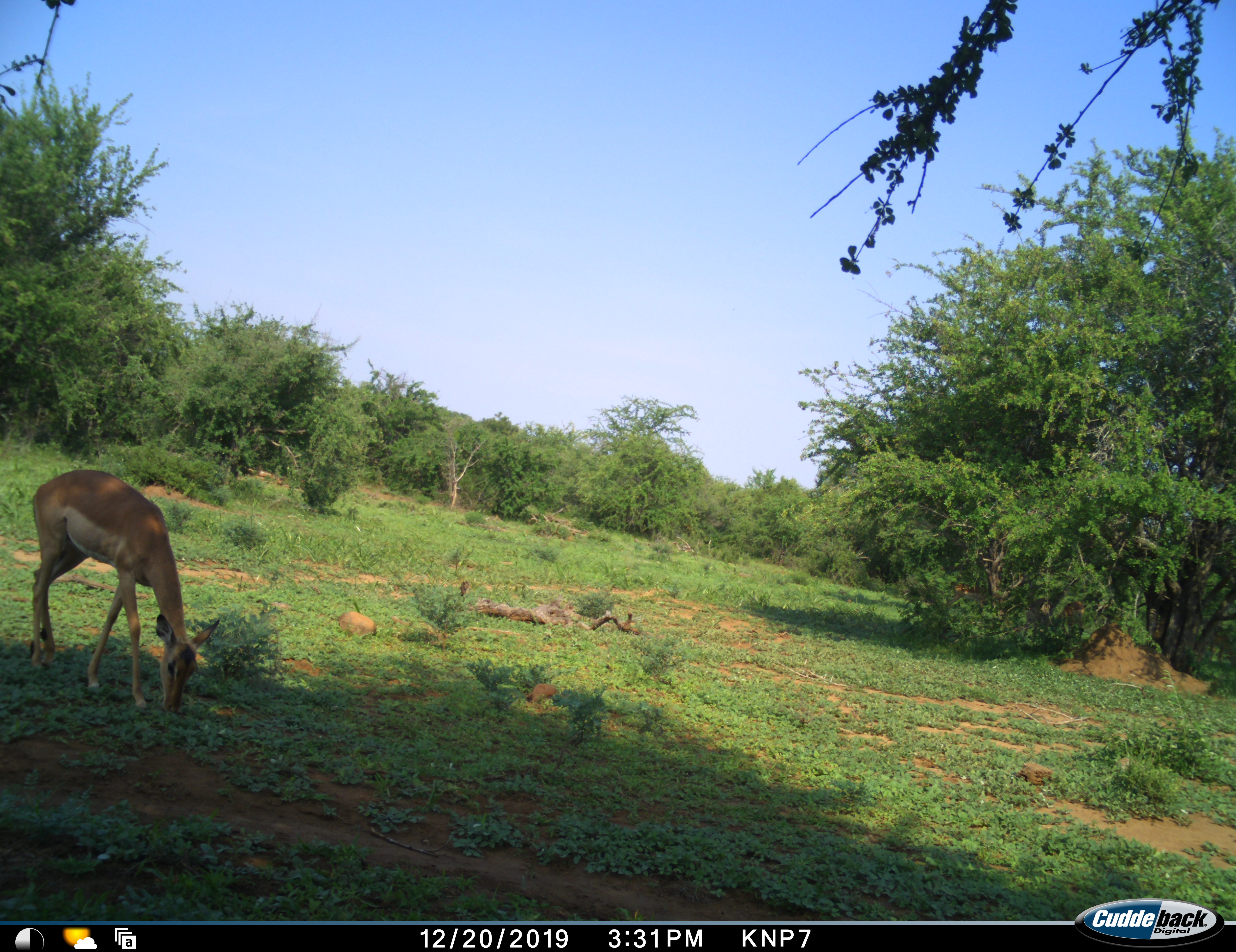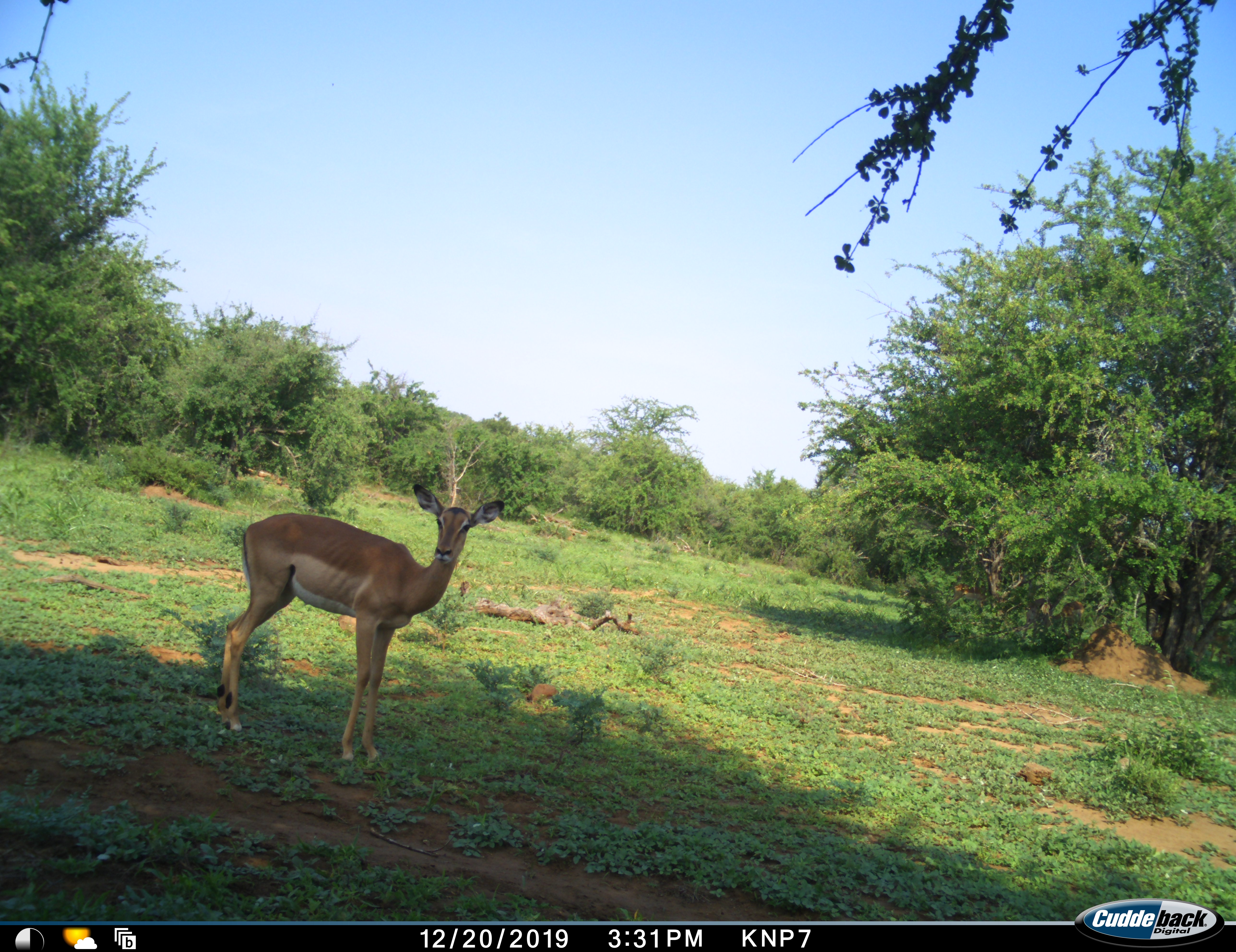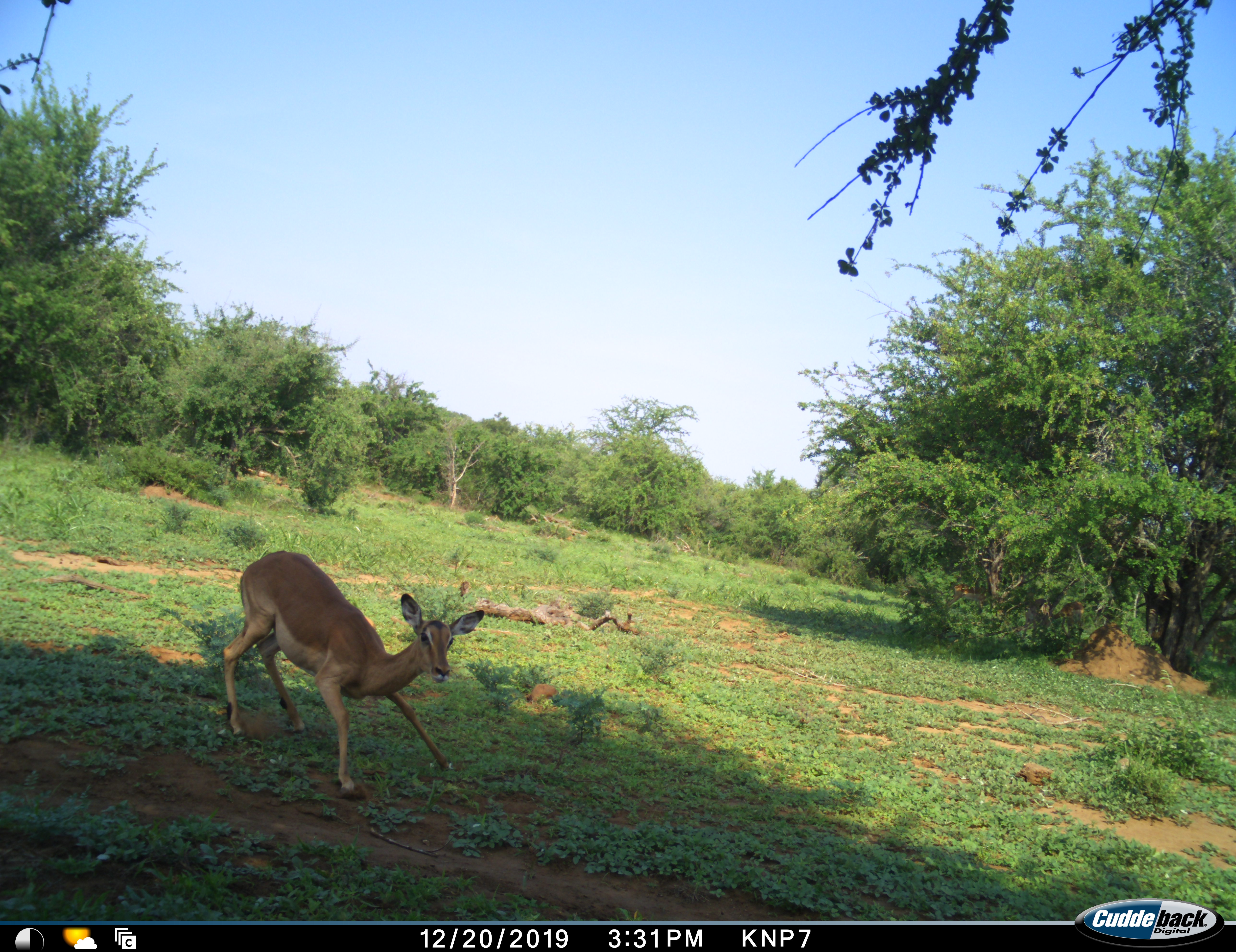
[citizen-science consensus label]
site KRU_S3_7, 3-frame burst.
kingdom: Animalia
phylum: Chordata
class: Mammalia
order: Artiodactyla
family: Bovidae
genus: Aepyceros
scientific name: Aepyceros melampus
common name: impala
Impala (Aepyceros melampus), count 1. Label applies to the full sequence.